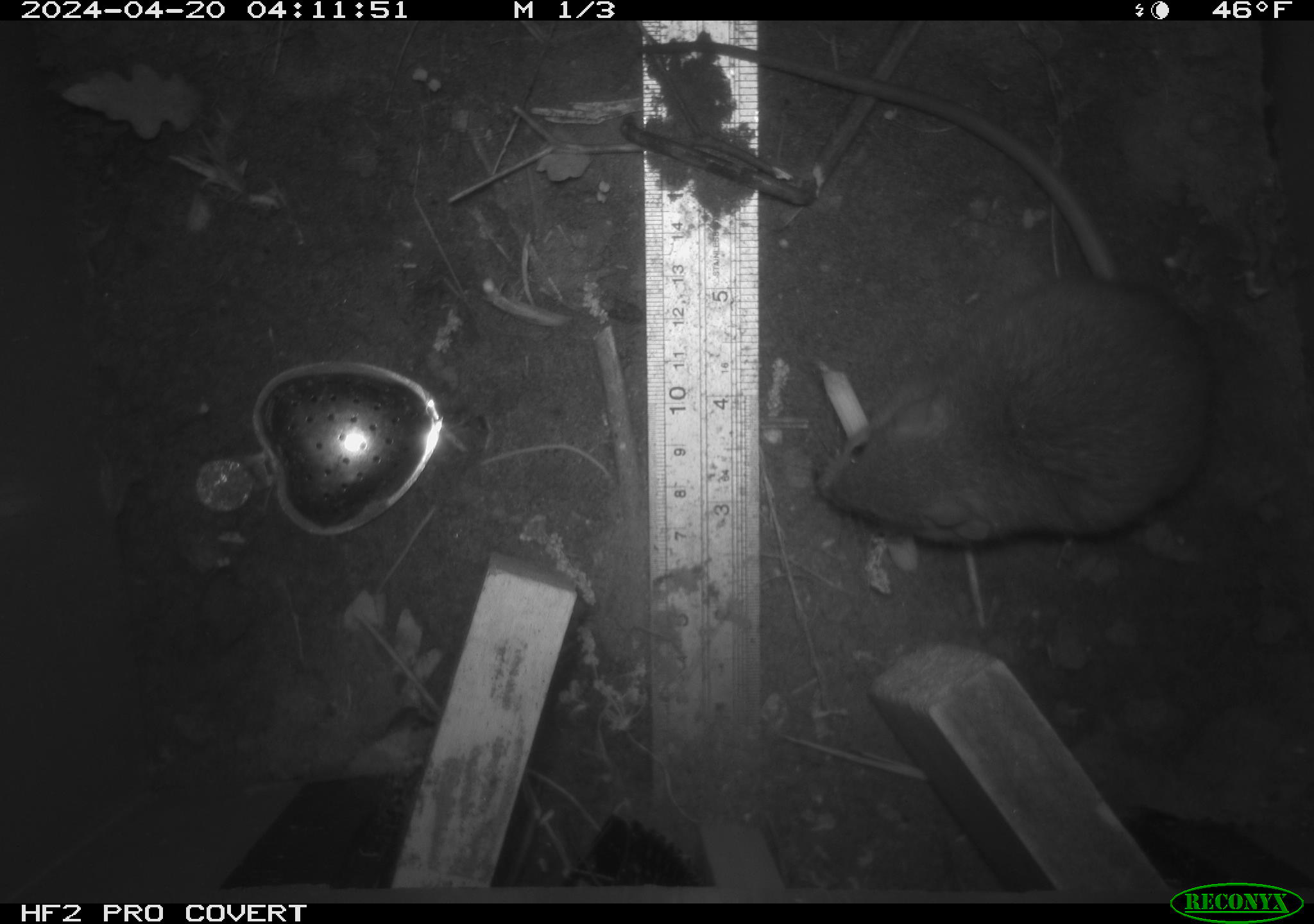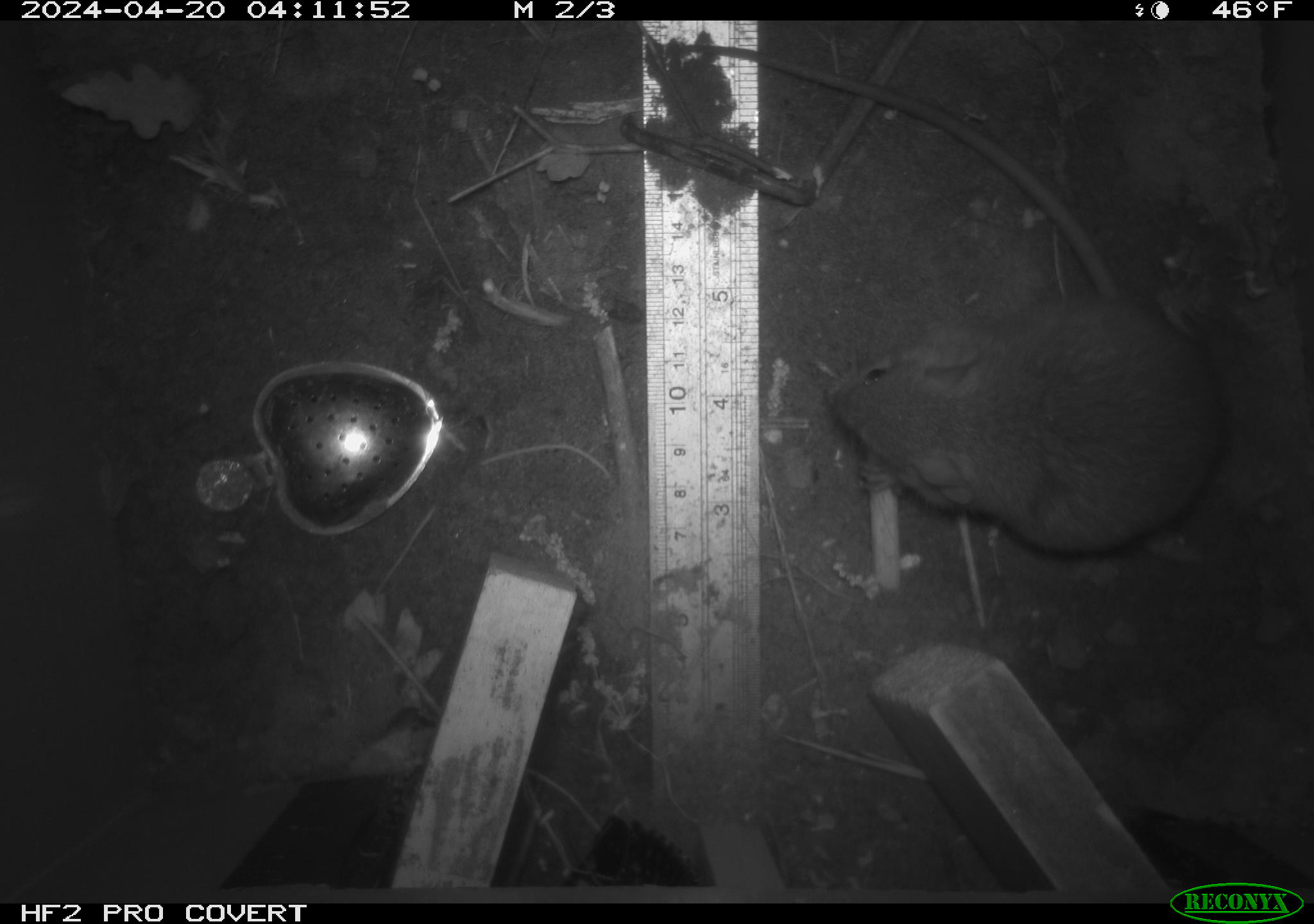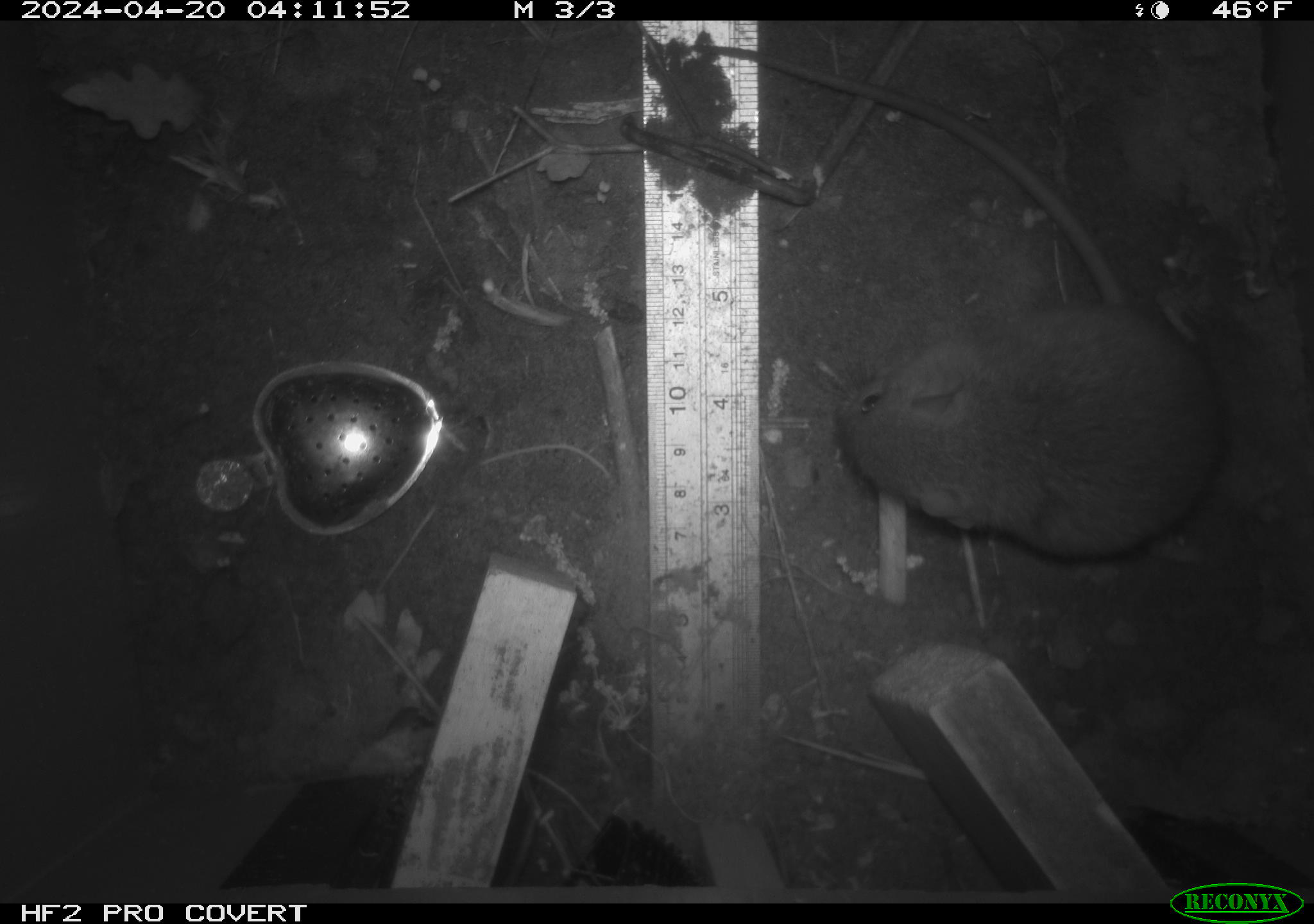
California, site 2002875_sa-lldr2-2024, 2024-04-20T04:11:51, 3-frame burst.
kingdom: Animalia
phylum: Chordata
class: Mammalia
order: Rodentia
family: Muridae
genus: Rattus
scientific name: Rattus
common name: rat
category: rattus species